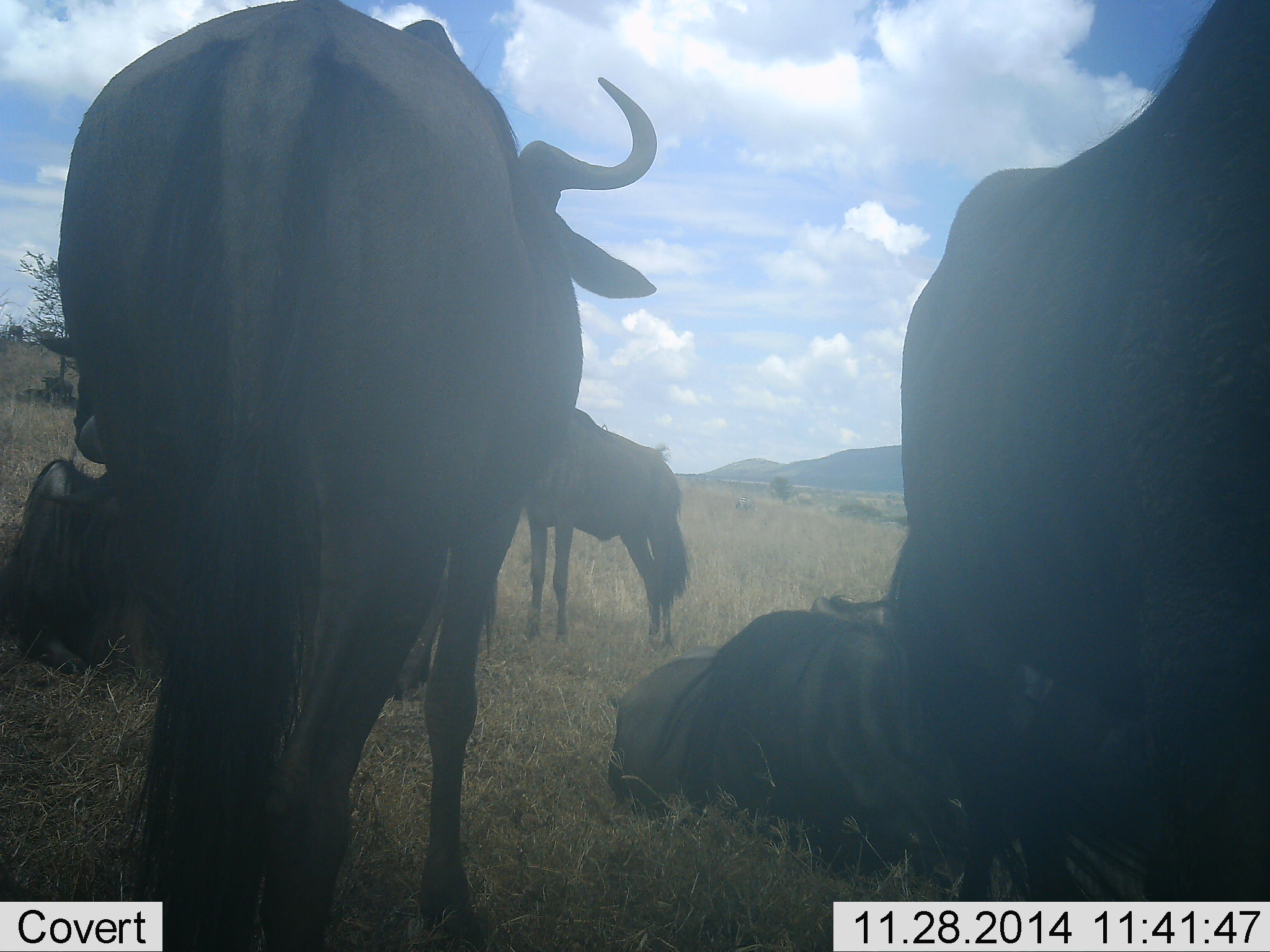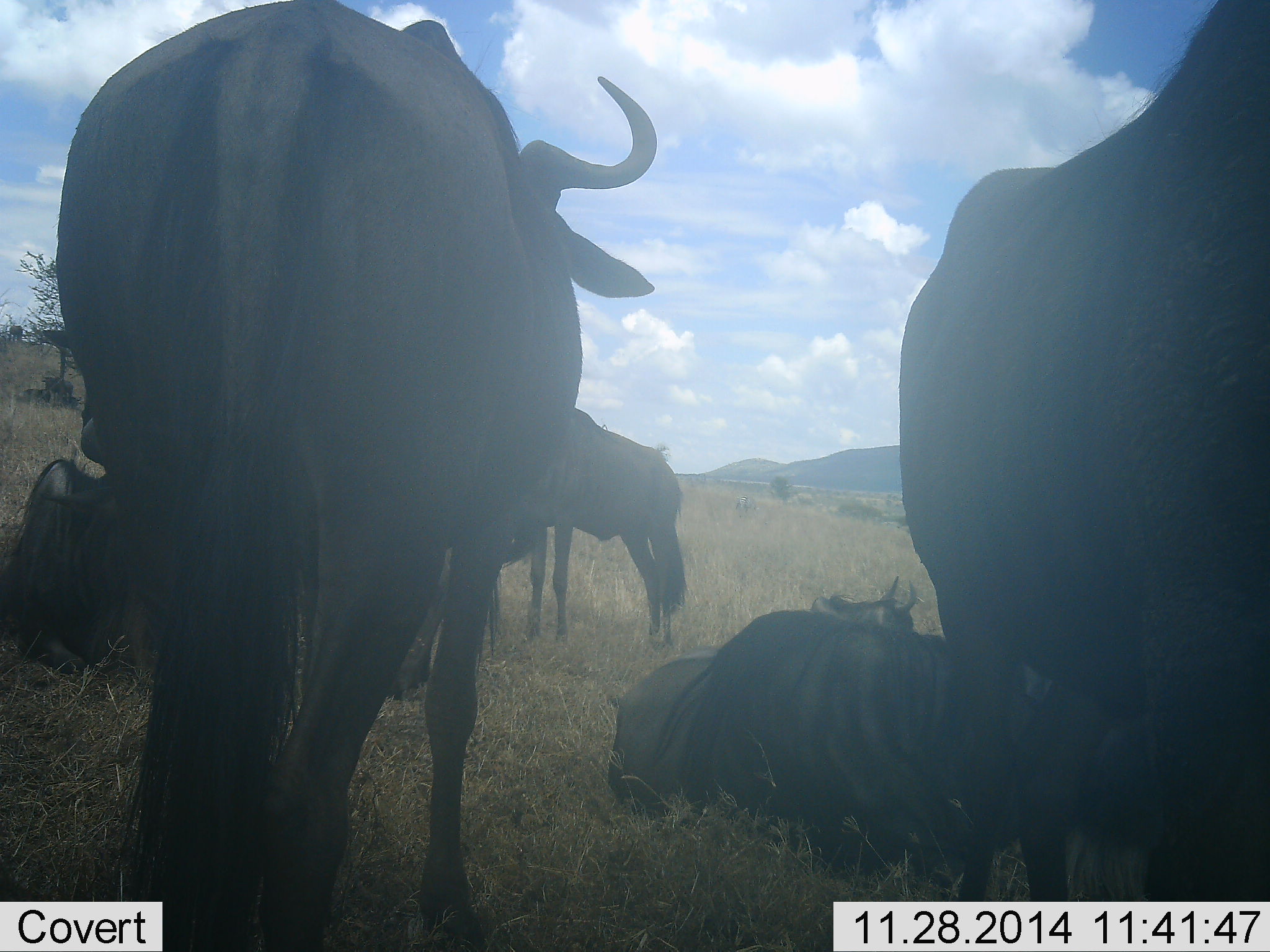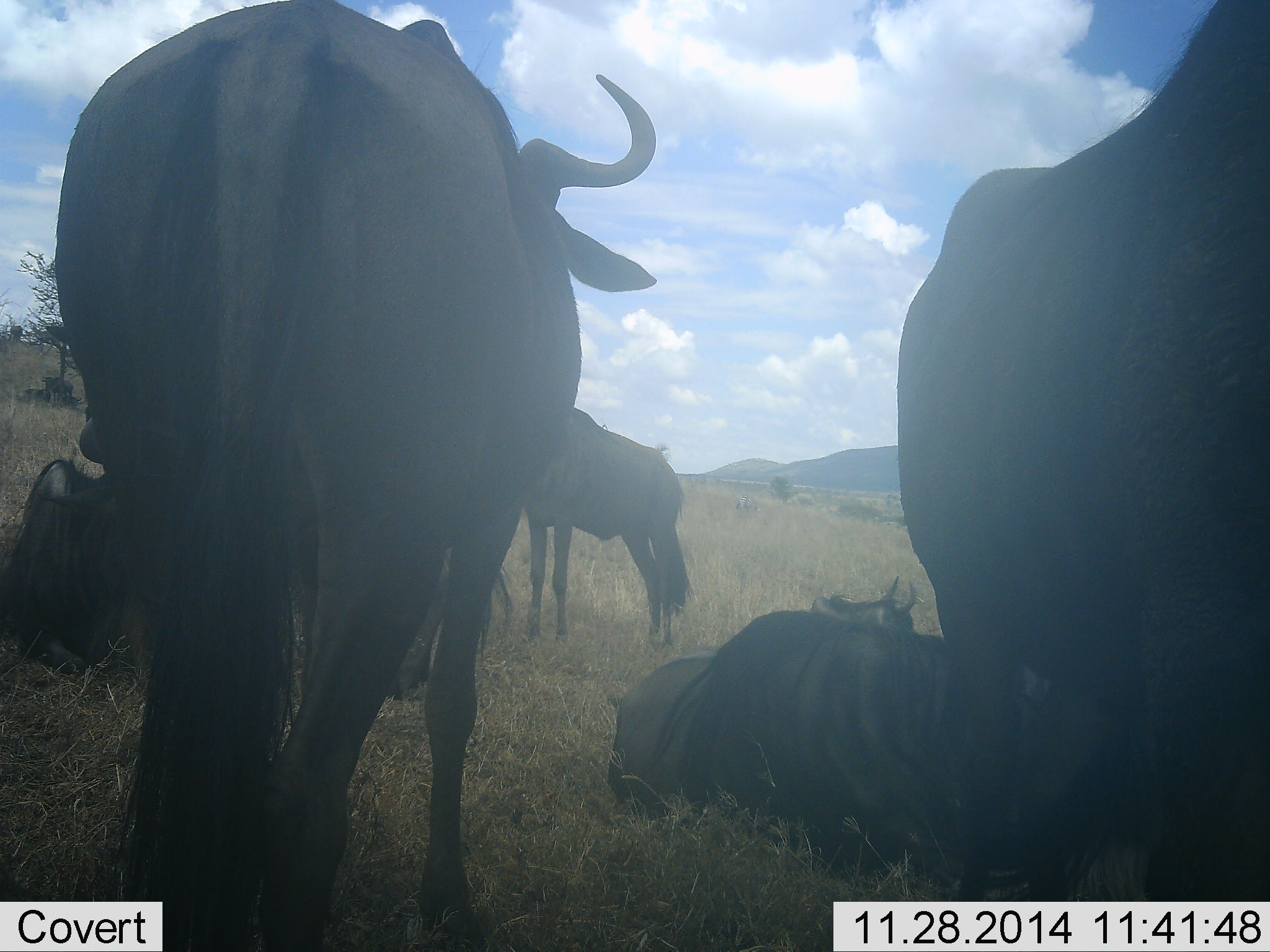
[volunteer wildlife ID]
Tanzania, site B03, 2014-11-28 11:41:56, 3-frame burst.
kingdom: Animalia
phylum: Chordata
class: Mammalia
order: Artiodactyla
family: Bovidae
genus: Connochaetes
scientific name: Connochaetes taurinus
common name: blue wildebeest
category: wildebeest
Wildebeest (blue wildebeest) (Connochaetes taurinus), count 6. Behavior (volunteer vote fractions): standing 90%, resting 90%, moving 10%, interacting 0%. Young present (vote fraction): 0%. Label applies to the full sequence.